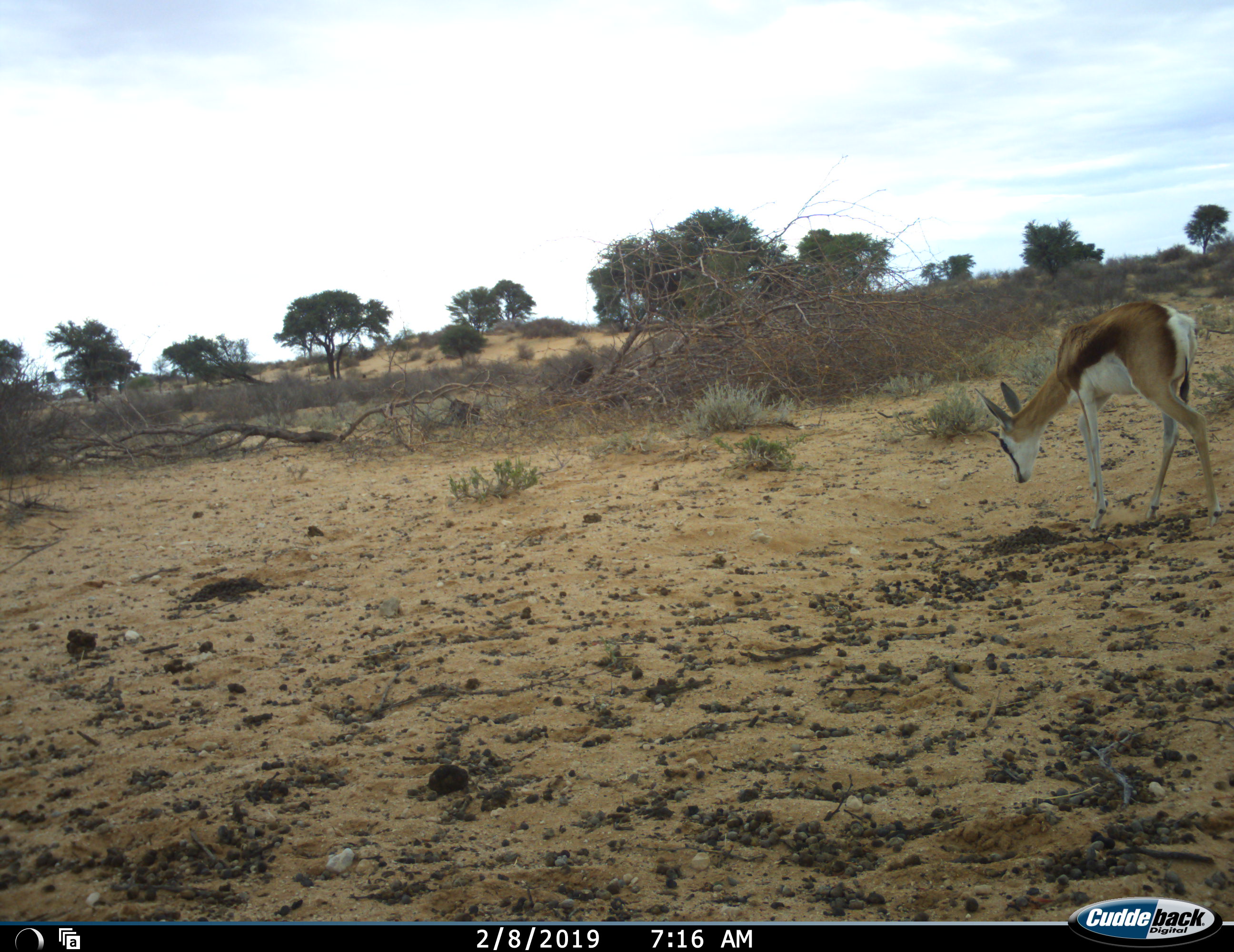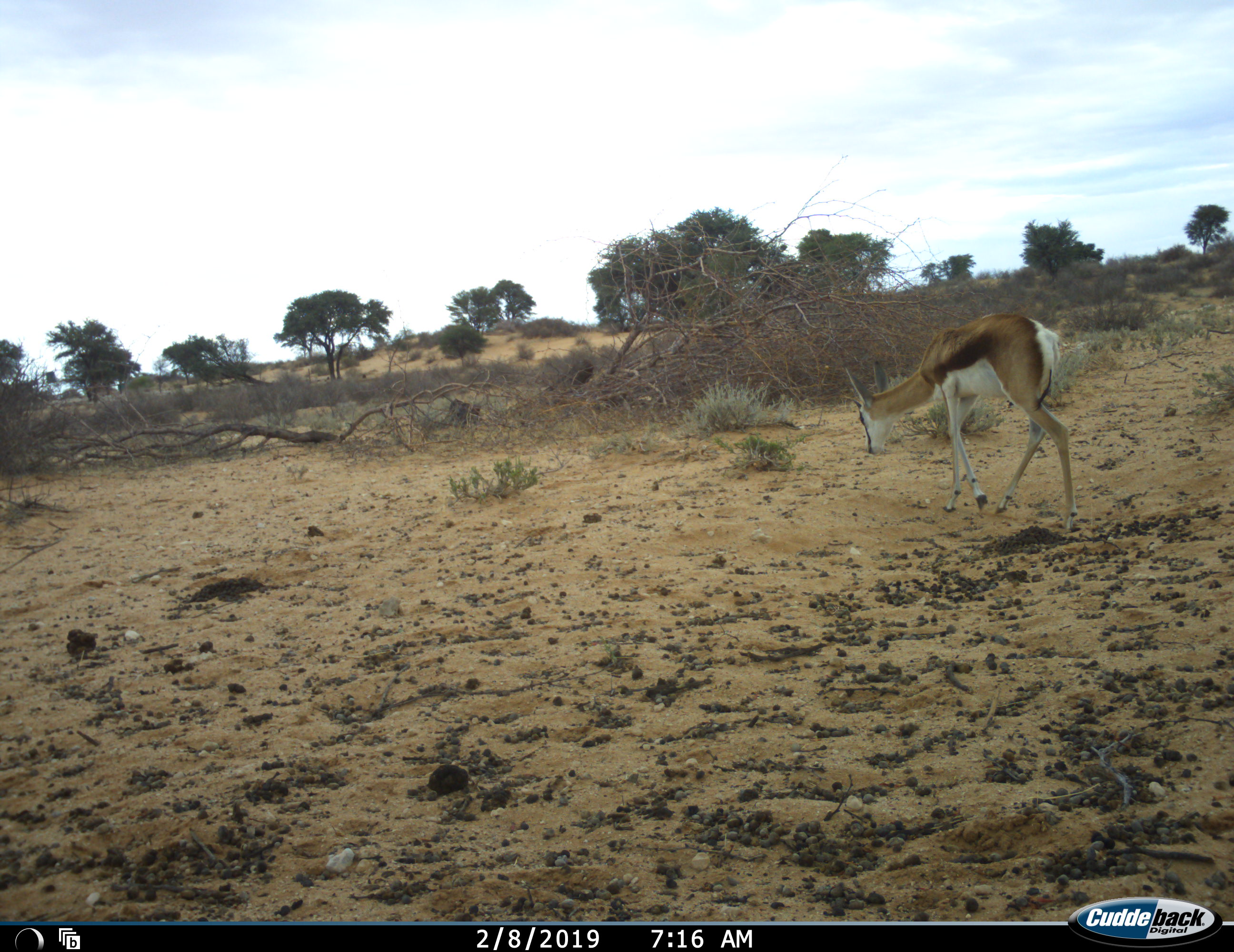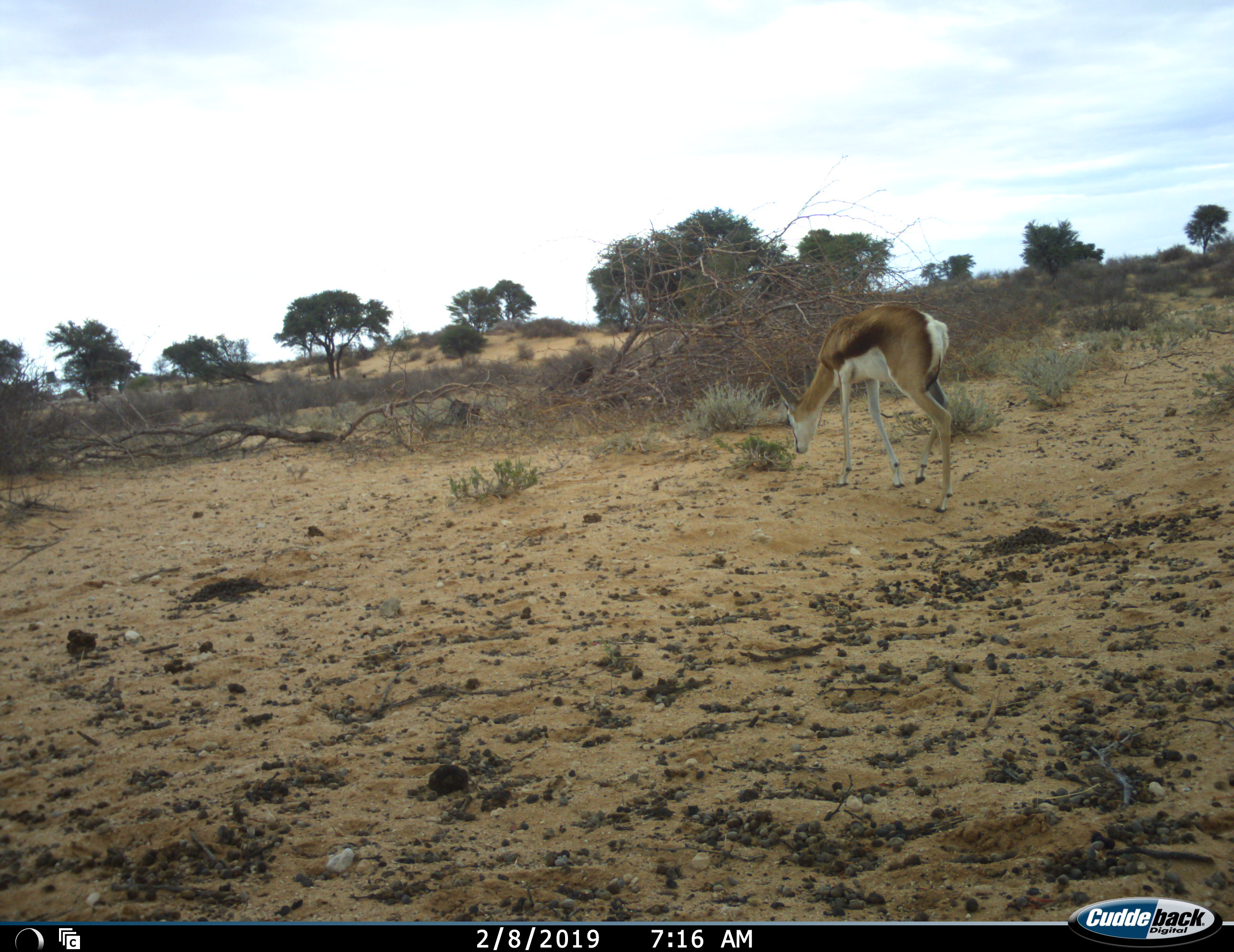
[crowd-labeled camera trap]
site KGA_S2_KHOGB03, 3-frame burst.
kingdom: Animalia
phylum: Chordata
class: Mammalia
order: Artiodactyla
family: Bovidae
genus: Antidorcas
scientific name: Antidorcas marsupialis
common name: springbok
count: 1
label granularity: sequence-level